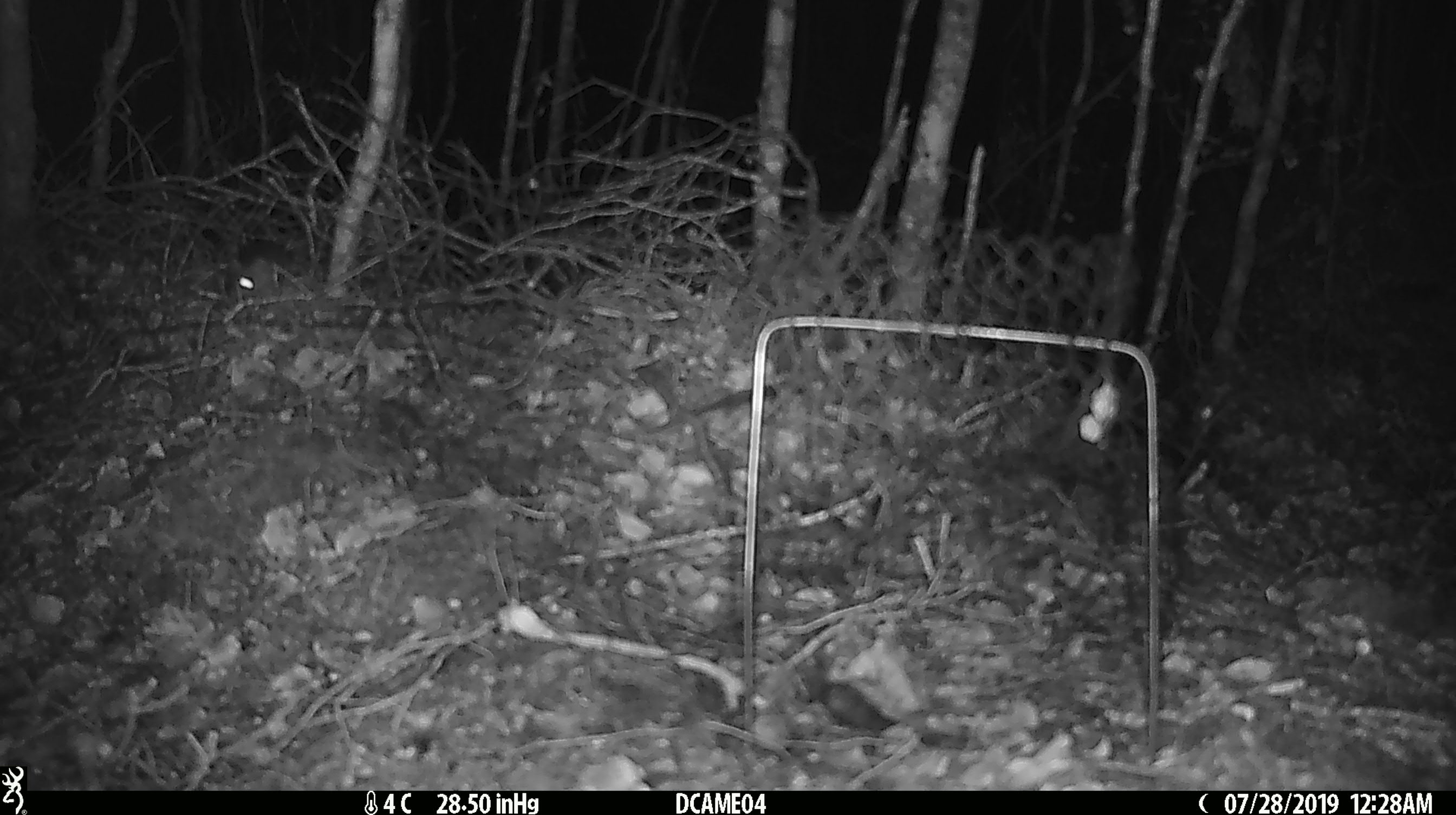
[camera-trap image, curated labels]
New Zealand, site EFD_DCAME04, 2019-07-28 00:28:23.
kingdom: Animalia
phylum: Chordata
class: Mammalia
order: Rodentia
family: Muridae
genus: Rattus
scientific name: Rattus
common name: rat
Rat (Rattus).